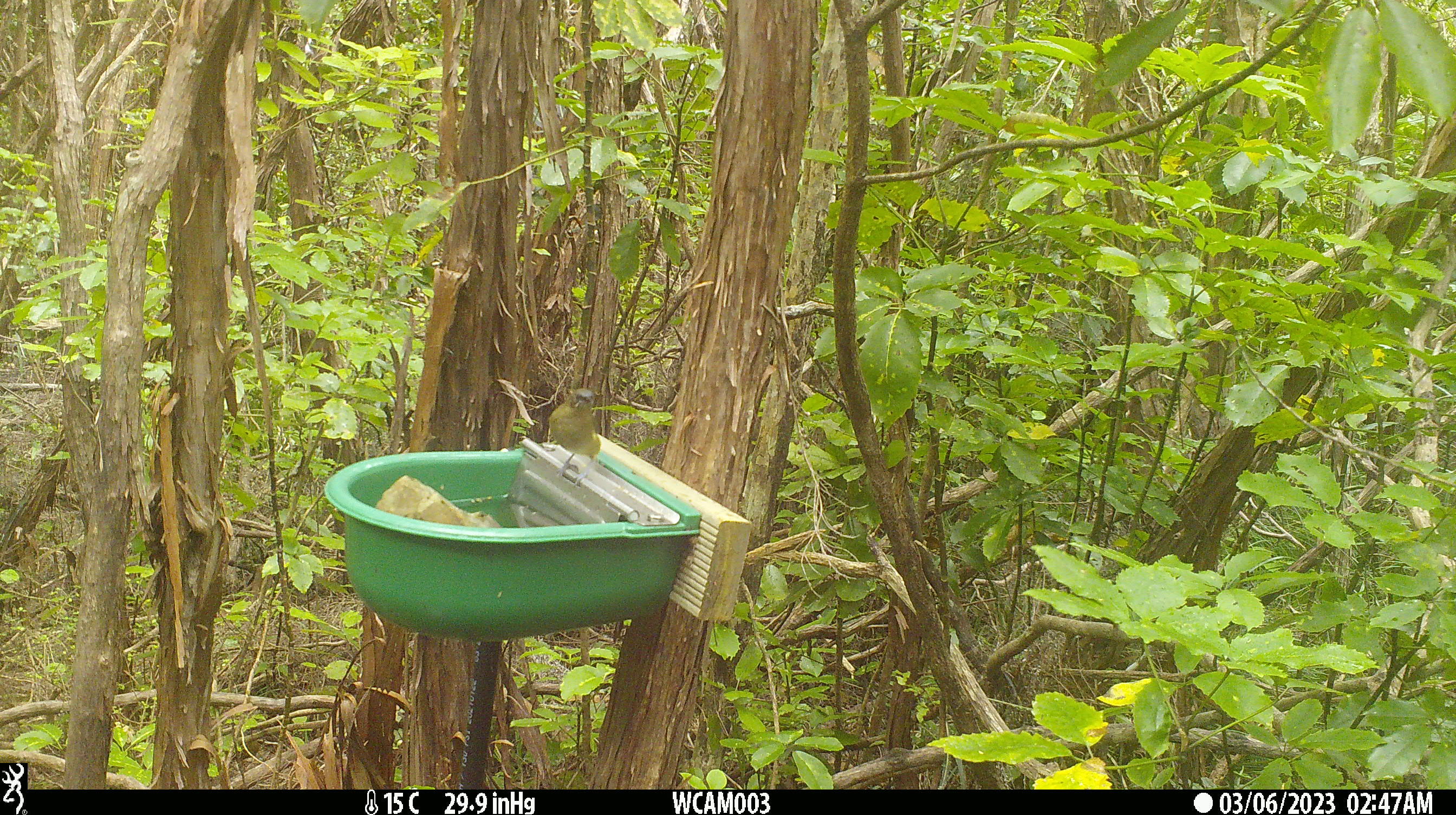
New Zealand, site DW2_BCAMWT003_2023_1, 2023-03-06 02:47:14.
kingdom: Animalia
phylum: Chordata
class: Aves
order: Passeriformes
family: Meliphagidae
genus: Anthornis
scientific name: Anthornis melanura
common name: new zealand bellbird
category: bellbird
Bellbird (new zealand bellbird) (Anthornis melanura).